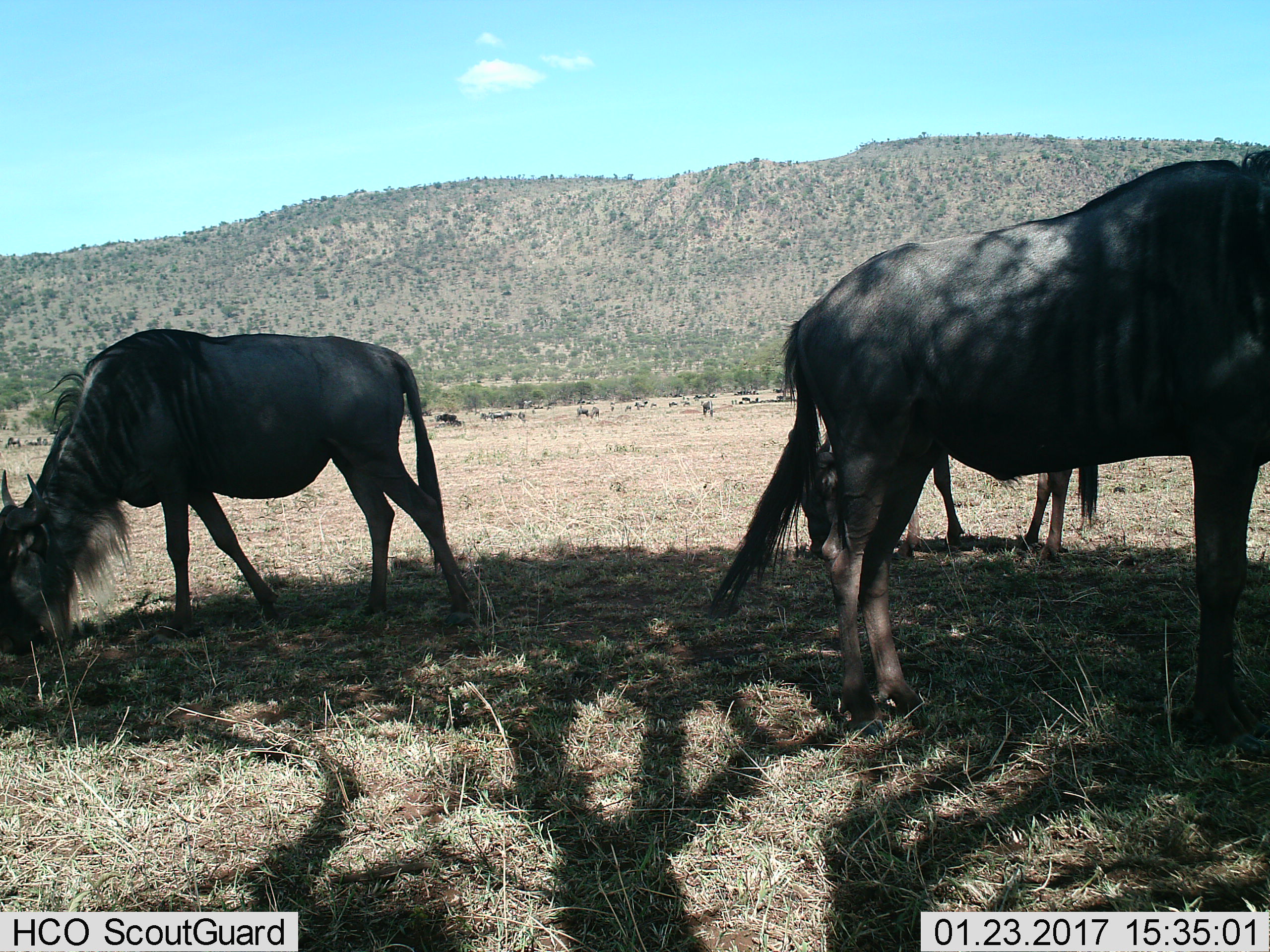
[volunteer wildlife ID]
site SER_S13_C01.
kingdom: Animalia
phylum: Chordata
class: Mammalia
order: Artiodactyla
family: Bovidae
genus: Connochaetes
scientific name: Connochaetes taurinus taurinus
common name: blue wildebeest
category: wildebeestblue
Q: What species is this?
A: Wildebeestblue (blue wildebeest) (Connochaetes taurinus taurinus).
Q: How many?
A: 11-50.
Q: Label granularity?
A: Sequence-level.